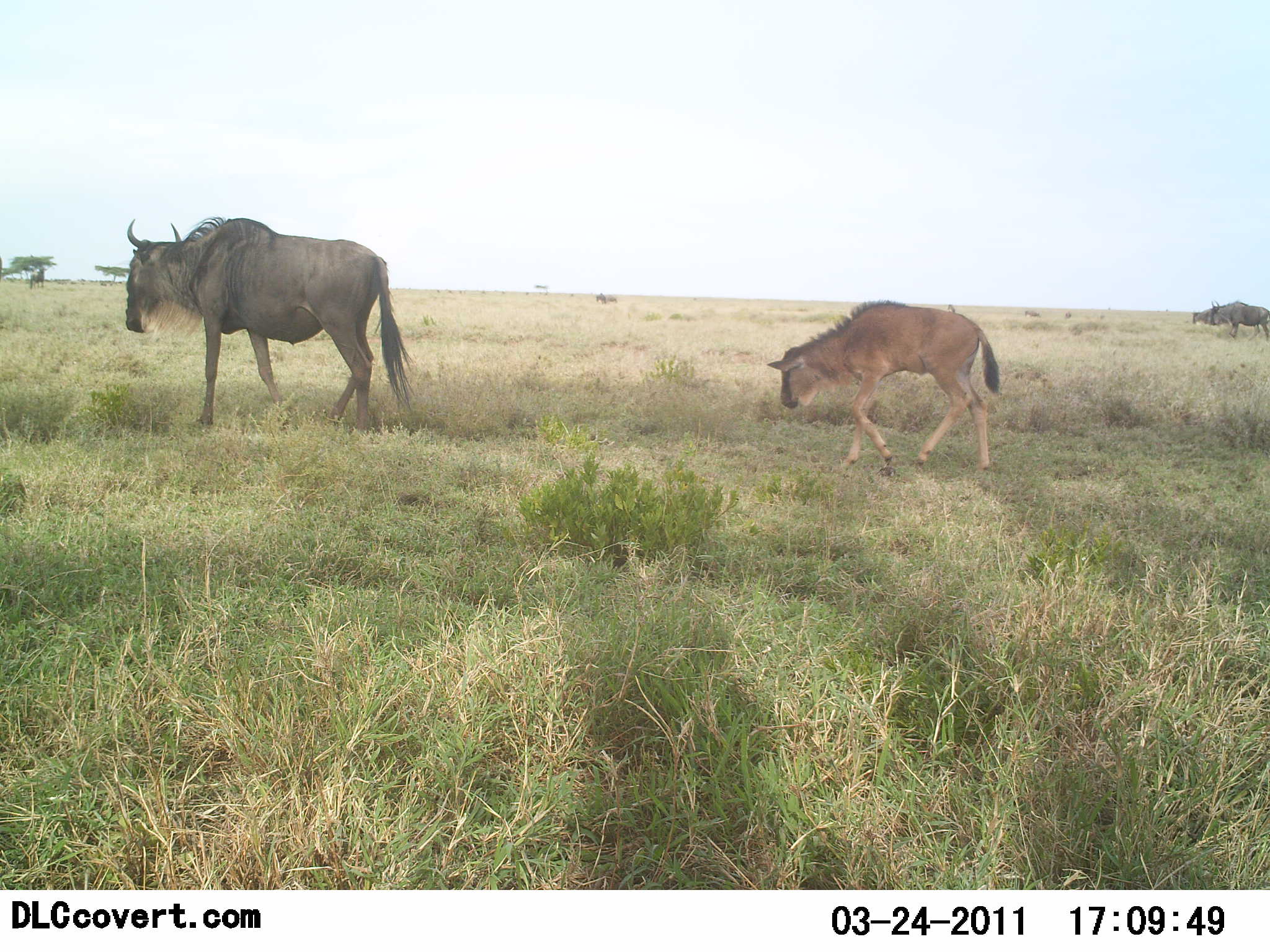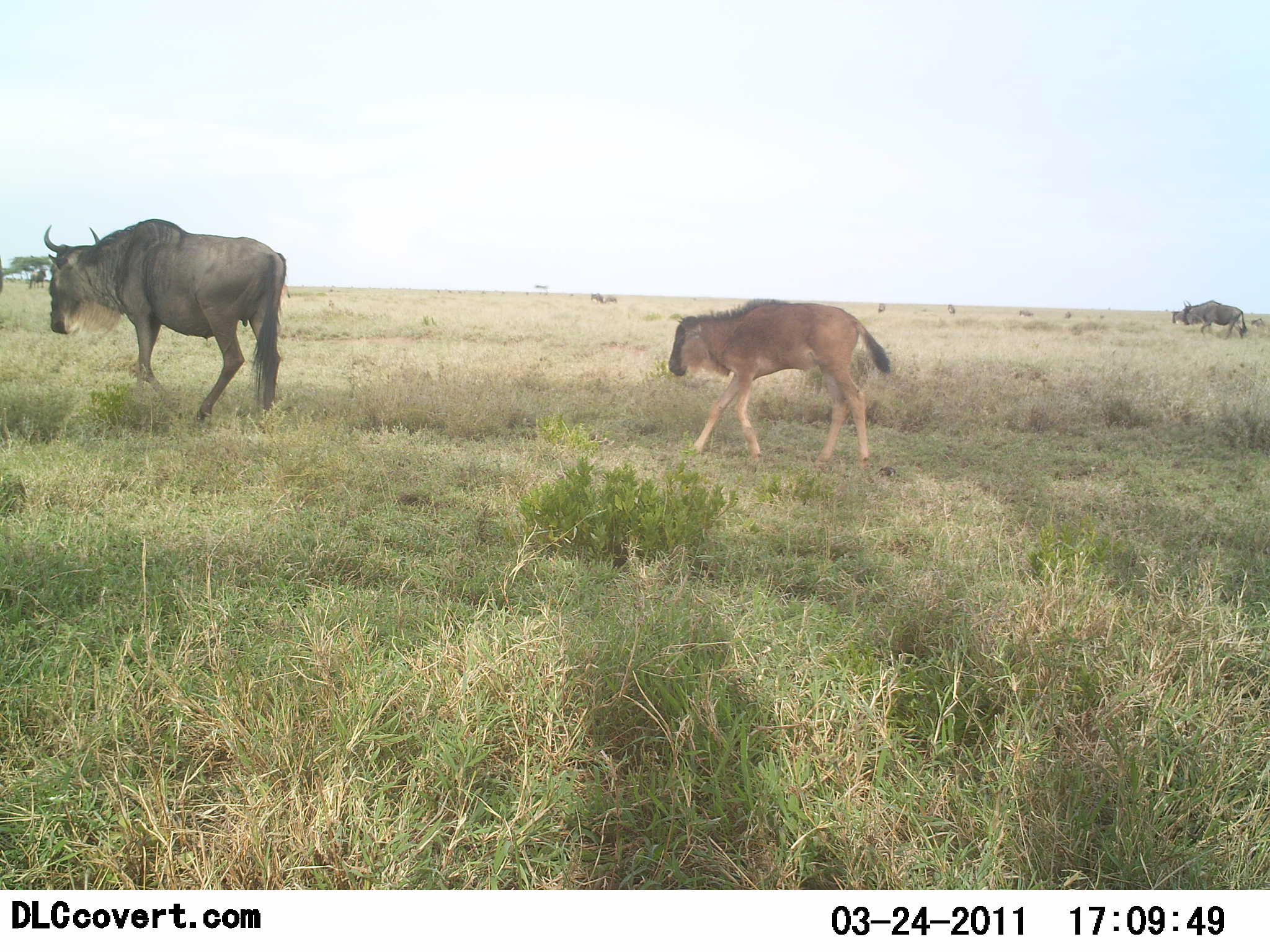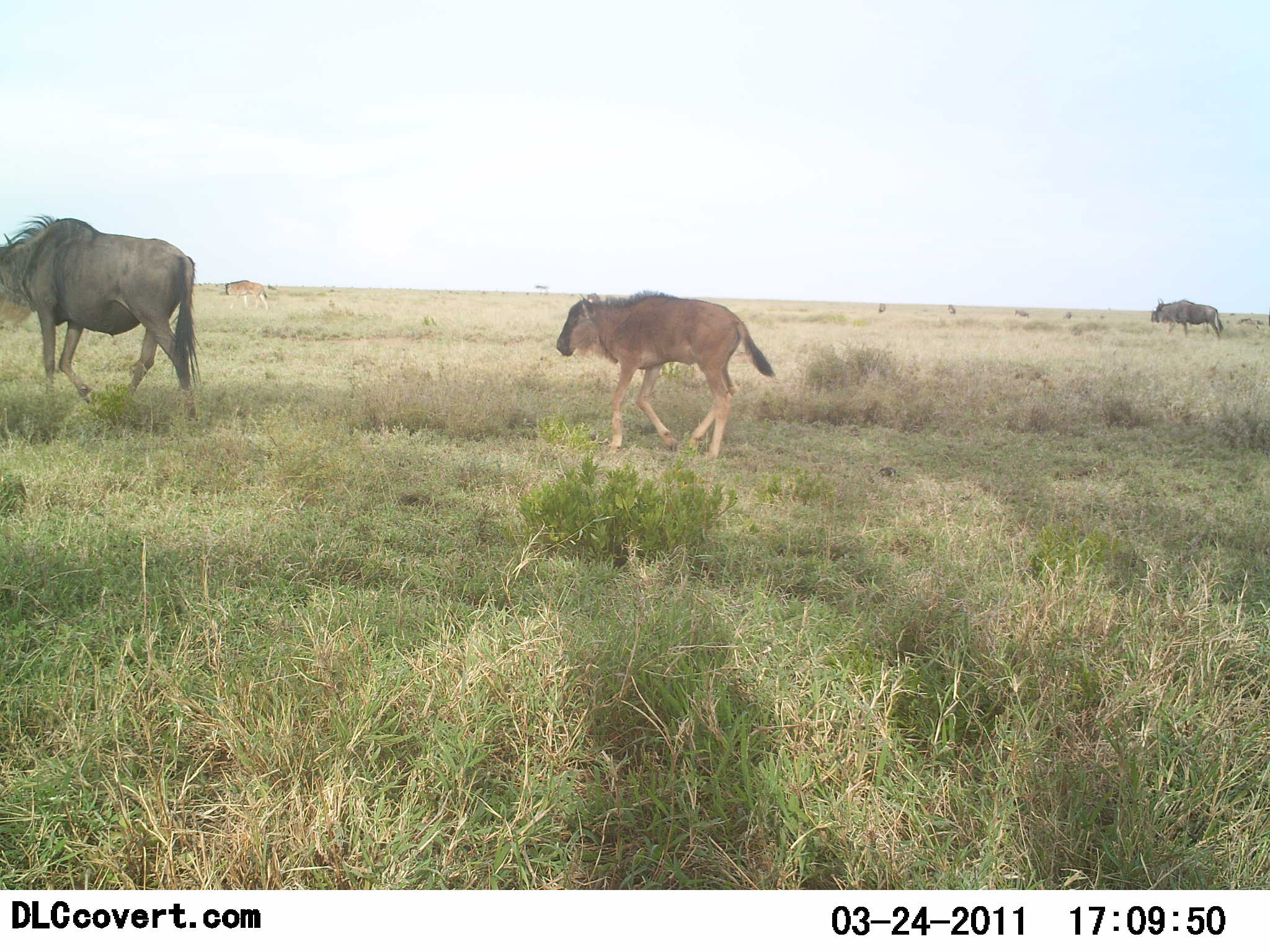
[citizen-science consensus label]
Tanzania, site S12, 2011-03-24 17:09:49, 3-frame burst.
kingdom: Animalia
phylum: Chordata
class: Mammalia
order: Artiodactyla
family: Bovidae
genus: Connochaetes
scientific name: Connochaetes taurinus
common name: blue wildebeest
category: wildebeest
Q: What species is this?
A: Wildebeest (blue wildebeest) (Connochaetes taurinus).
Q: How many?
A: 3.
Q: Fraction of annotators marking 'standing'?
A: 9%.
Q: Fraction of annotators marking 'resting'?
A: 0%.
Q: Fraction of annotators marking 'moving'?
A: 100%.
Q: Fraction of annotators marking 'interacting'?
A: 0%.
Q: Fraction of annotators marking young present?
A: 73%.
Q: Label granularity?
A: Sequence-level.